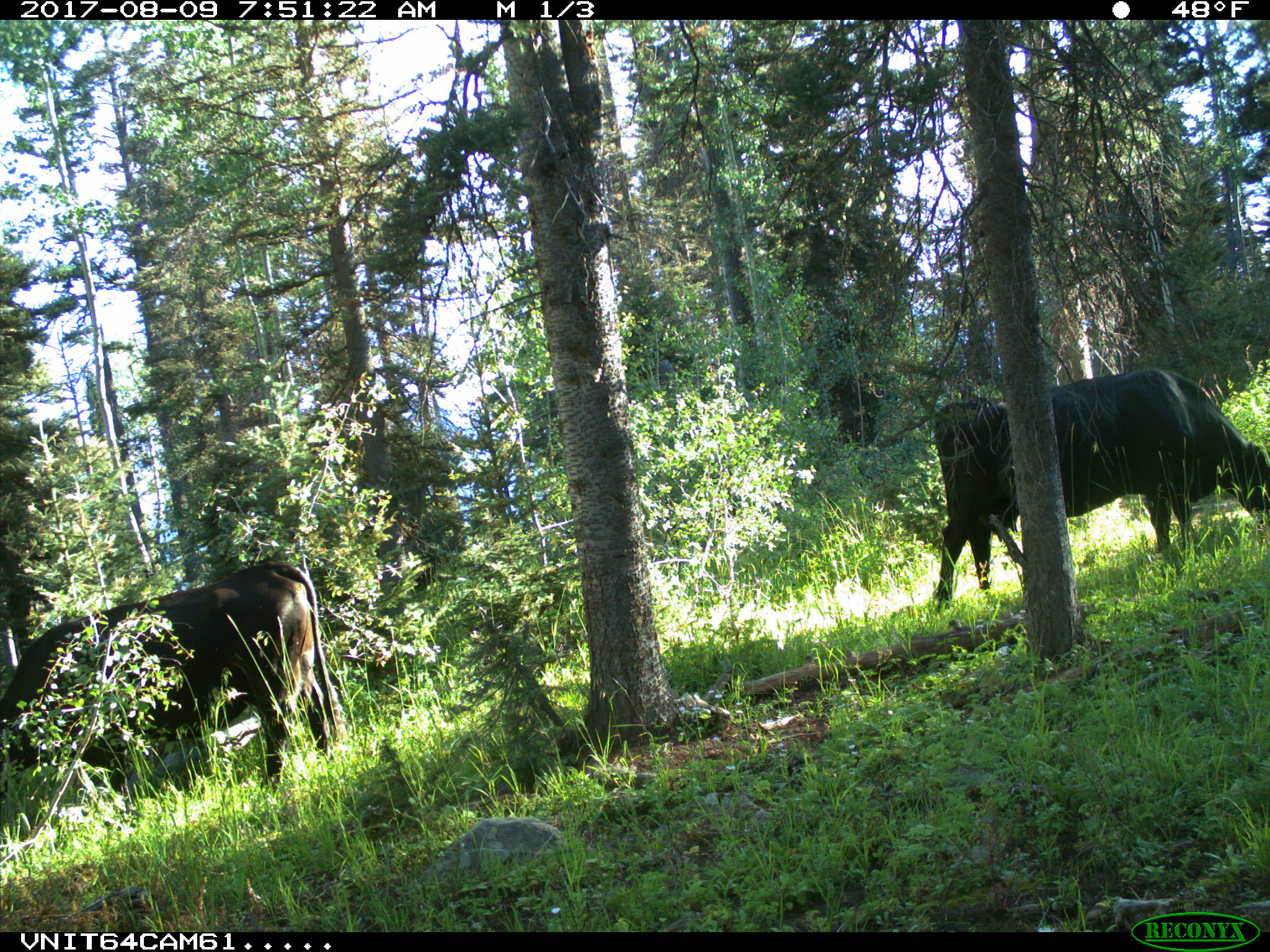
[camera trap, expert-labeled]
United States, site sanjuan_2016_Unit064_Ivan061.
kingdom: Animalia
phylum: Chordata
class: Mammalia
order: Artiodactyla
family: Bovidae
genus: Bos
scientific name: Bos taurus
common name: domestic cow